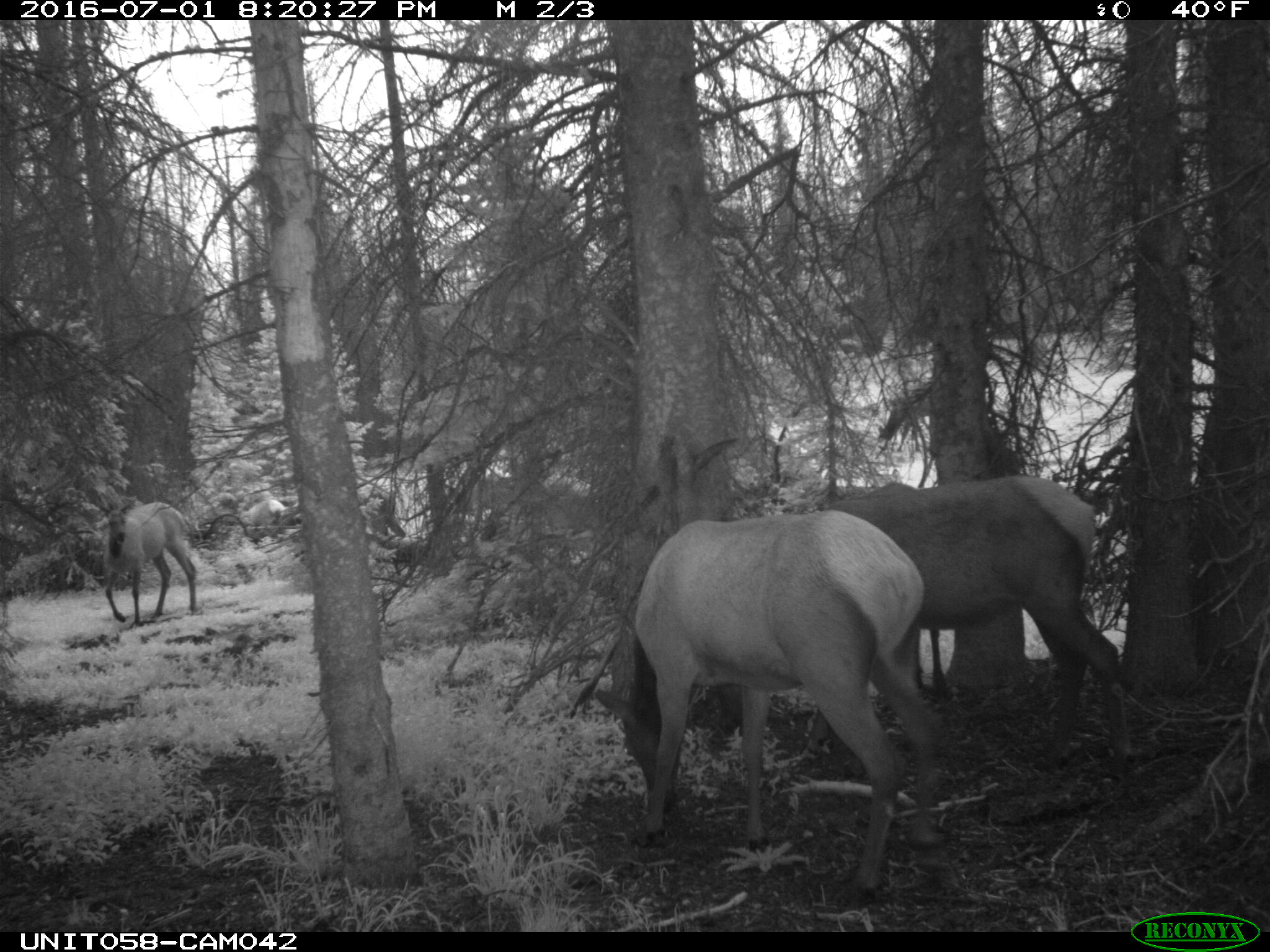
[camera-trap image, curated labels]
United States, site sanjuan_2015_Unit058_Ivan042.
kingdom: Animalia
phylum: Chordata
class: Mammalia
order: Artiodactyla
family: Cervidae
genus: Cervus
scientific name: Cervus elaphus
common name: red deer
Cervus elaphus (red deer).